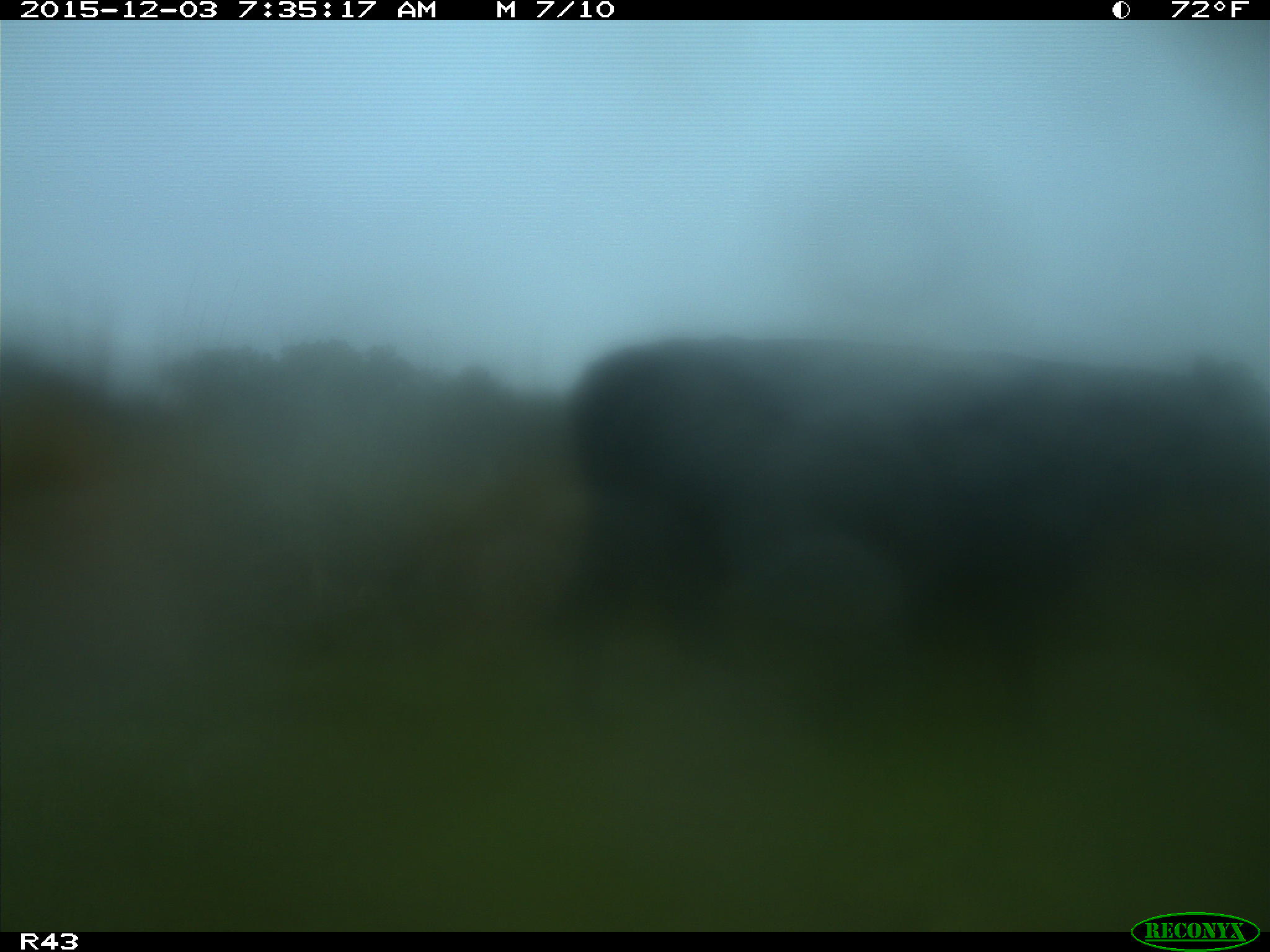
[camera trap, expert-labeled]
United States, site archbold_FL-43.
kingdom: Animalia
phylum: Chordata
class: Mammalia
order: Artiodactyla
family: Bovidae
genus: Bos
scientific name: Bos taurus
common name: domestic cow